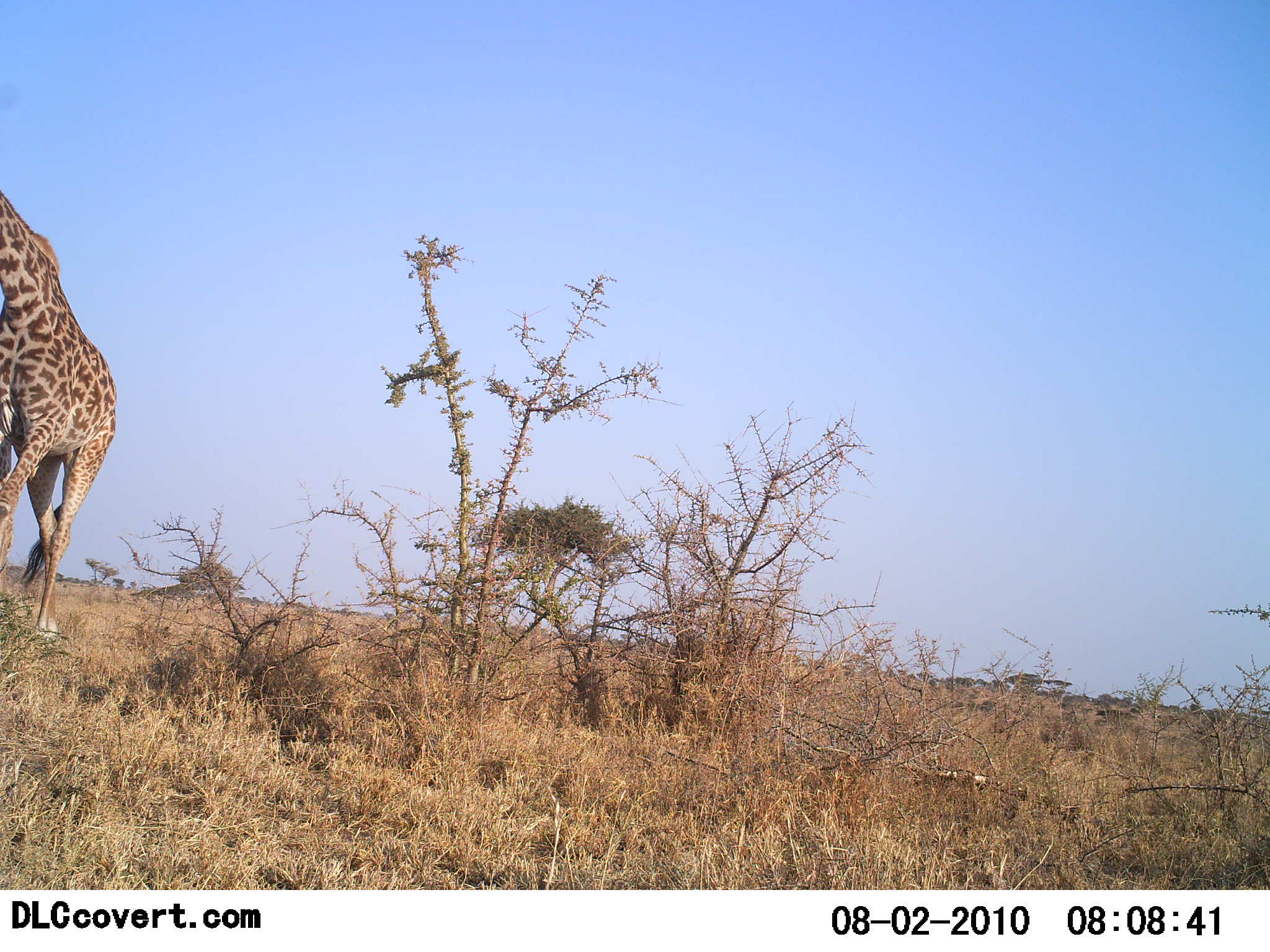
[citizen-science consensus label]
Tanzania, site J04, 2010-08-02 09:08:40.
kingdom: Animalia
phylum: Chordata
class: Mammalia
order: Artiodactyla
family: Giraffidae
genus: Giraffa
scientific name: Giraffa camelopardalis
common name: giraffe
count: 1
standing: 37%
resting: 0%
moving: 68%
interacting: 0%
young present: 0%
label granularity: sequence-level